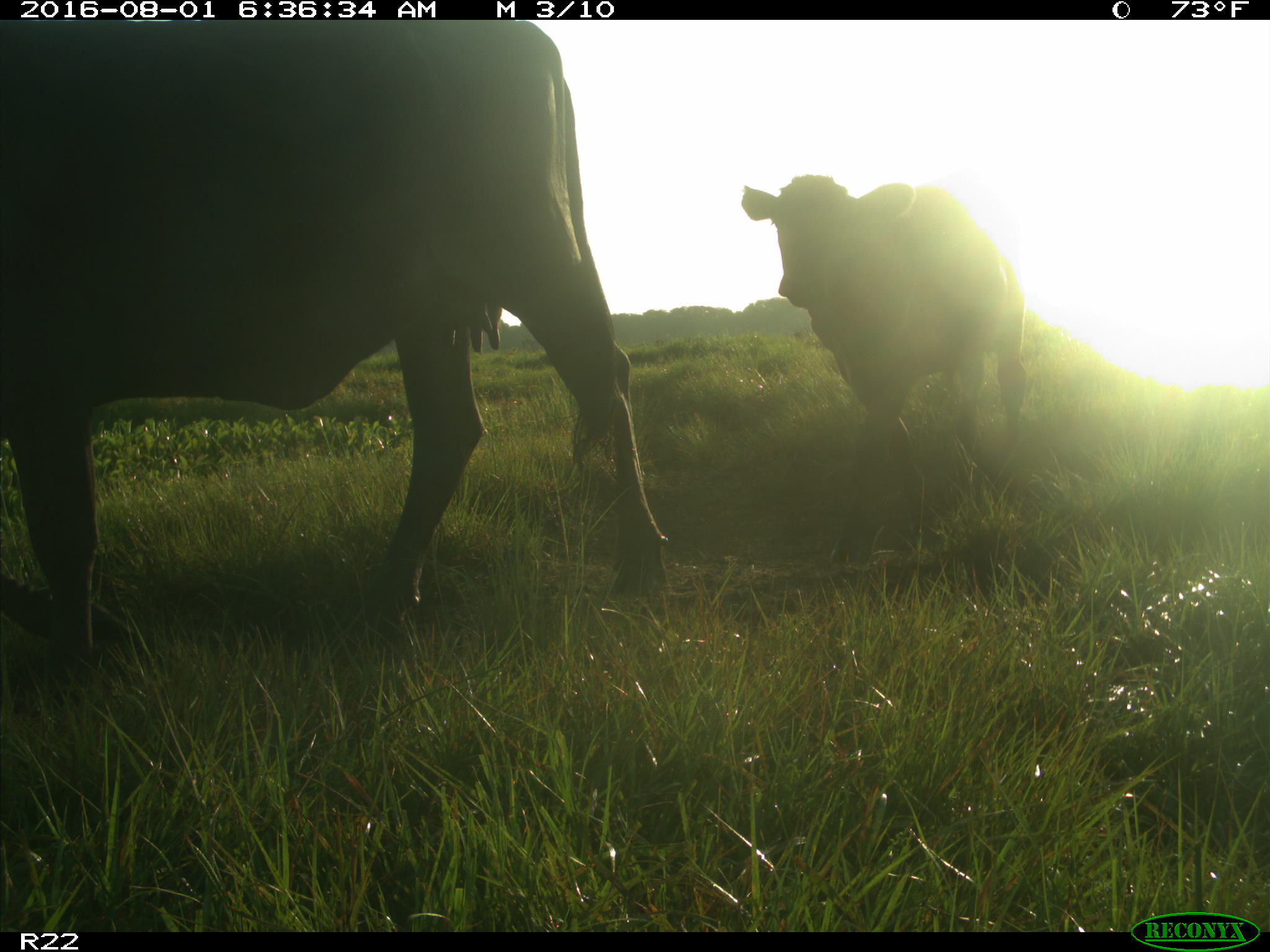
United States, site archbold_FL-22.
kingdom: Animalia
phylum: Chordata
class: Mammalia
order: Artiodactyla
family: Bovidae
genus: Bos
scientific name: Bos taurus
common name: domestic cow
Bos taurus (domestic cow).